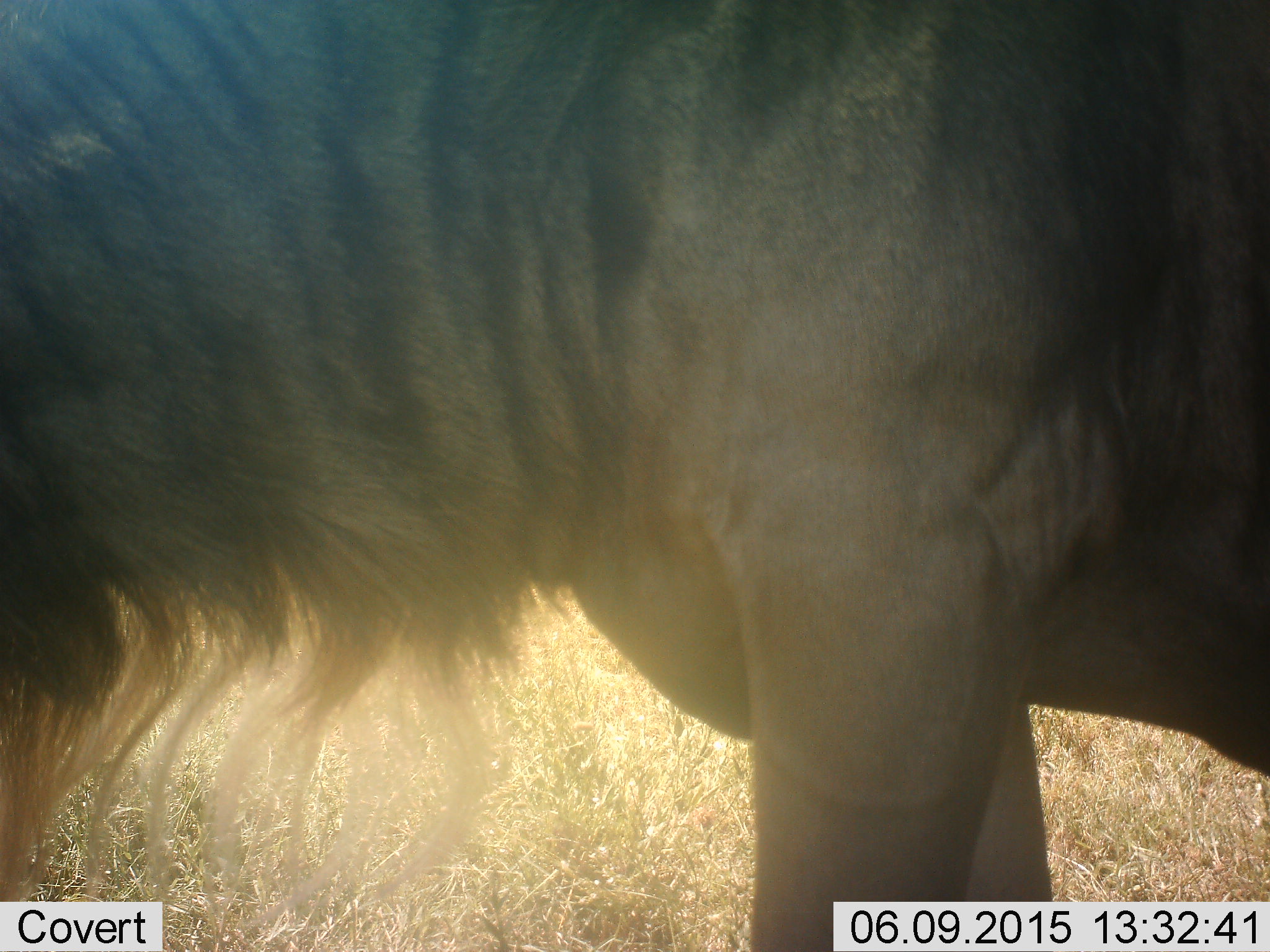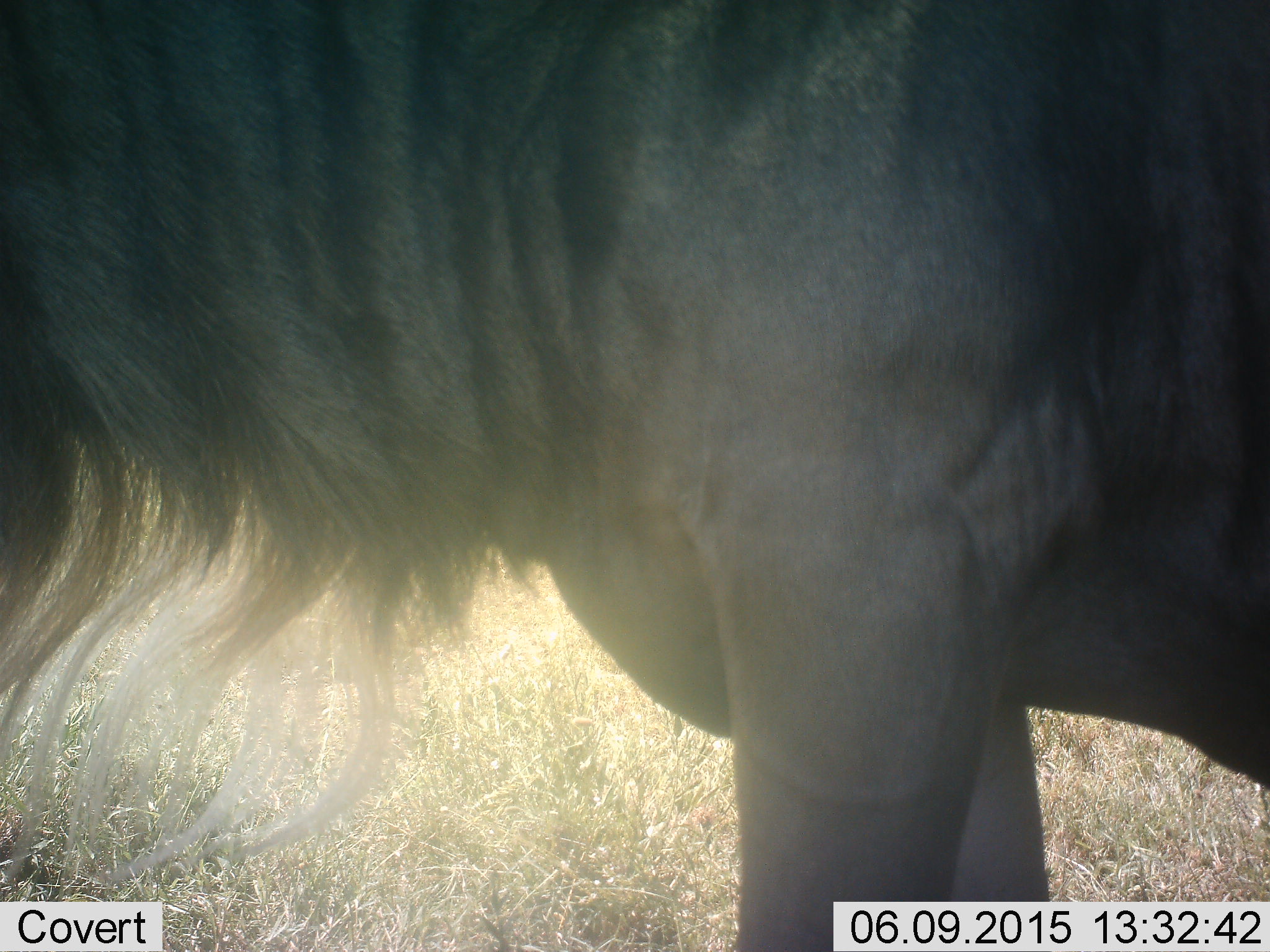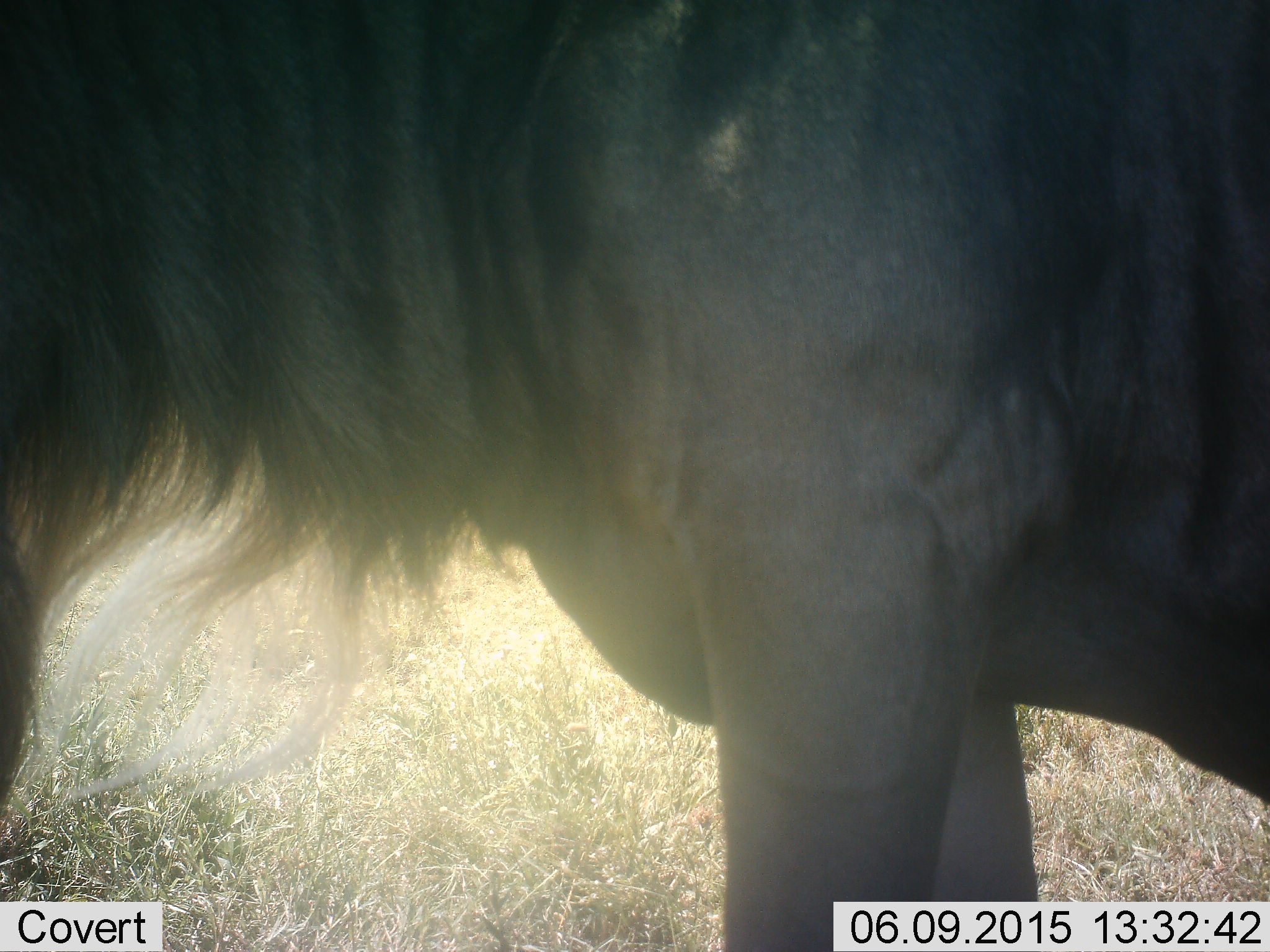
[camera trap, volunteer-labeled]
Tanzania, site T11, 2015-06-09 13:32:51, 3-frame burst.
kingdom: Animalia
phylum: Chordata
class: Mammalia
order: Artiodactyla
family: Bovidae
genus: Connochaetes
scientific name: Connochaetes taurinus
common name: blue wildebeest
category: wildebeest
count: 1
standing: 100%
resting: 0%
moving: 0%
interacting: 0%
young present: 0%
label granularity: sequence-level